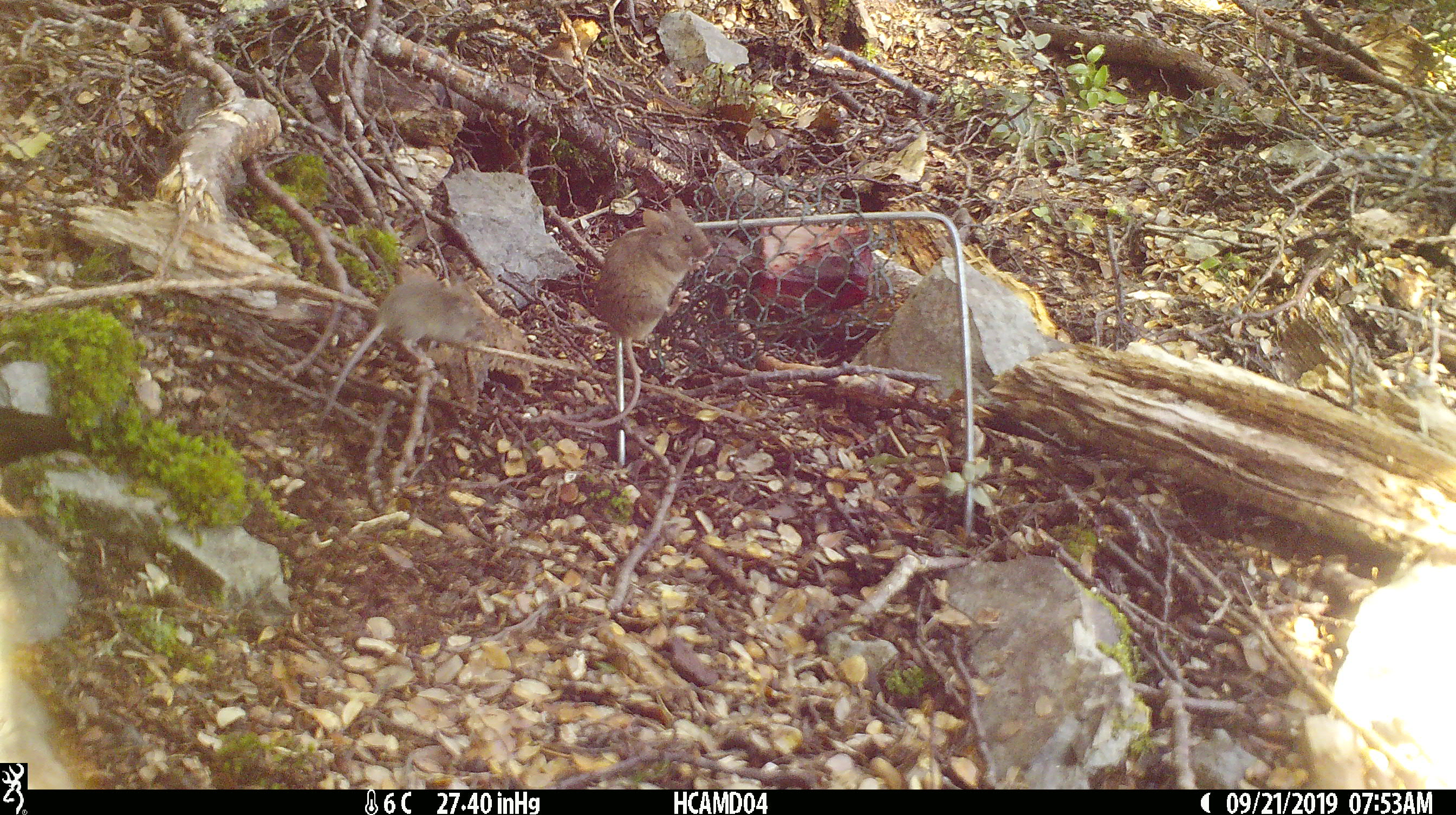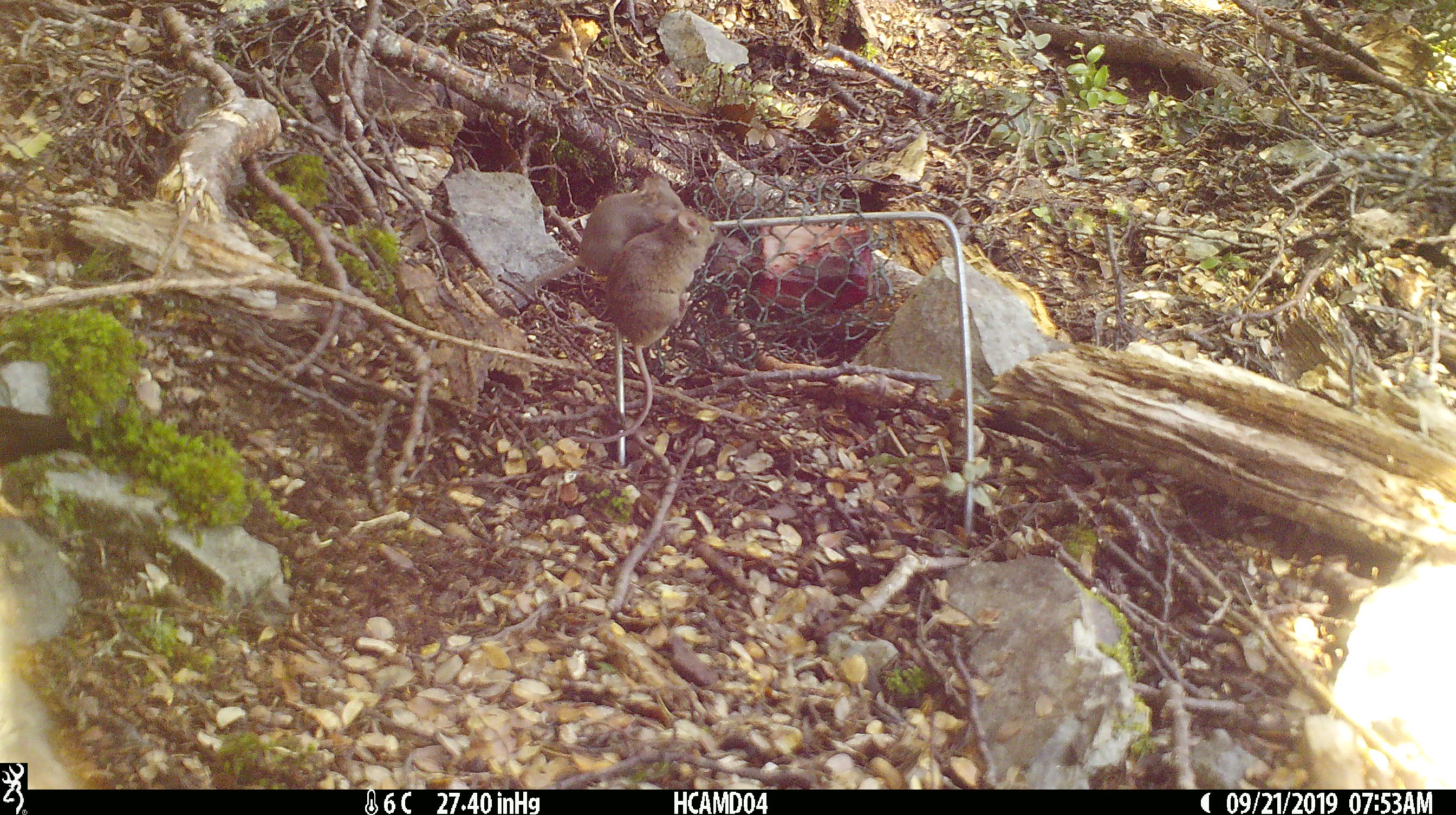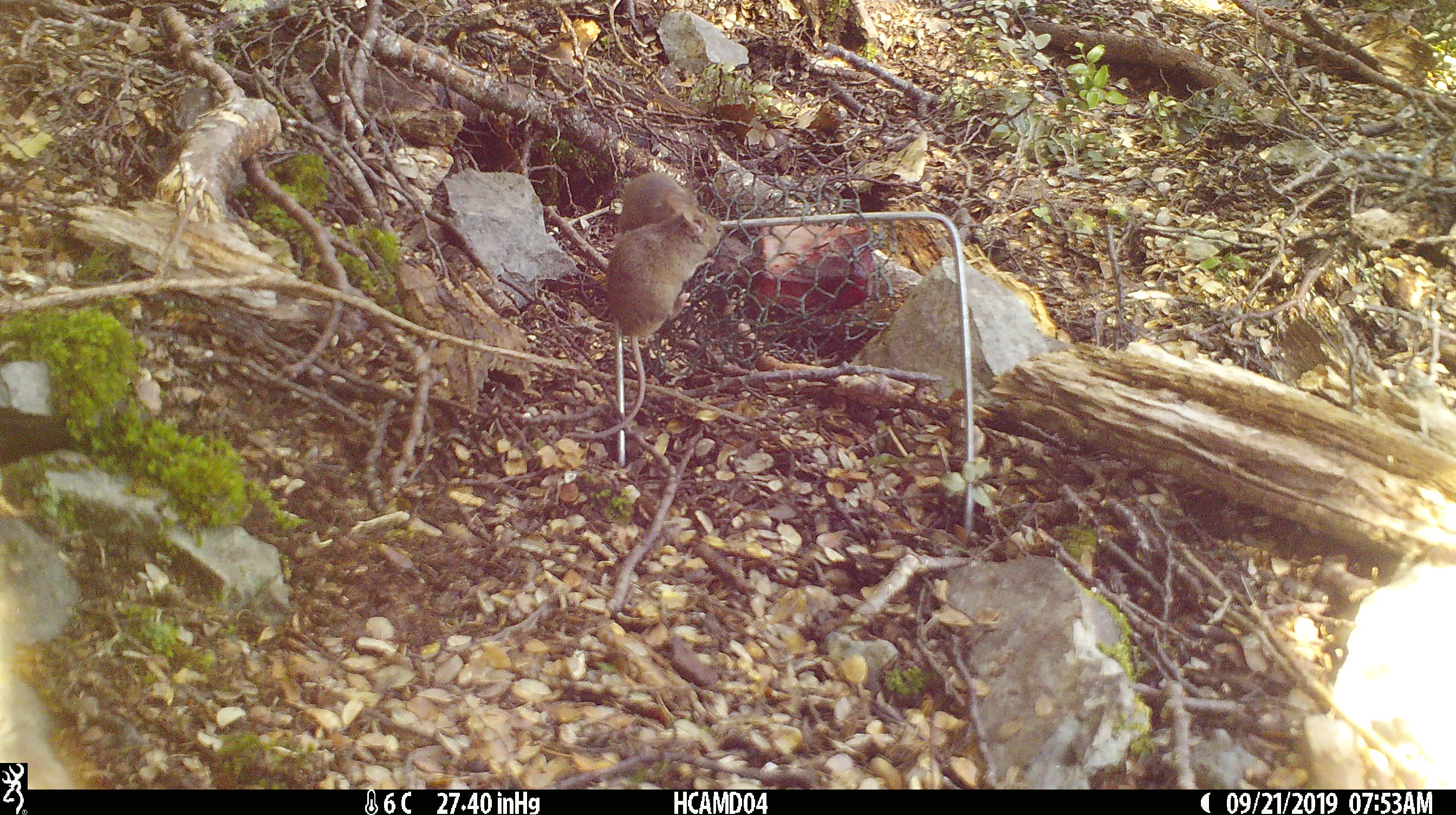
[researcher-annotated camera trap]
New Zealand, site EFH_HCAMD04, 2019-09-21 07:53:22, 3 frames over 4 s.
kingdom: Animalia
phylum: Chordata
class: Mammalia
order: Rodentia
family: Muridae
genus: Mus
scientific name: Mus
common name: mouse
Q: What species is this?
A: Mouse (Mus).